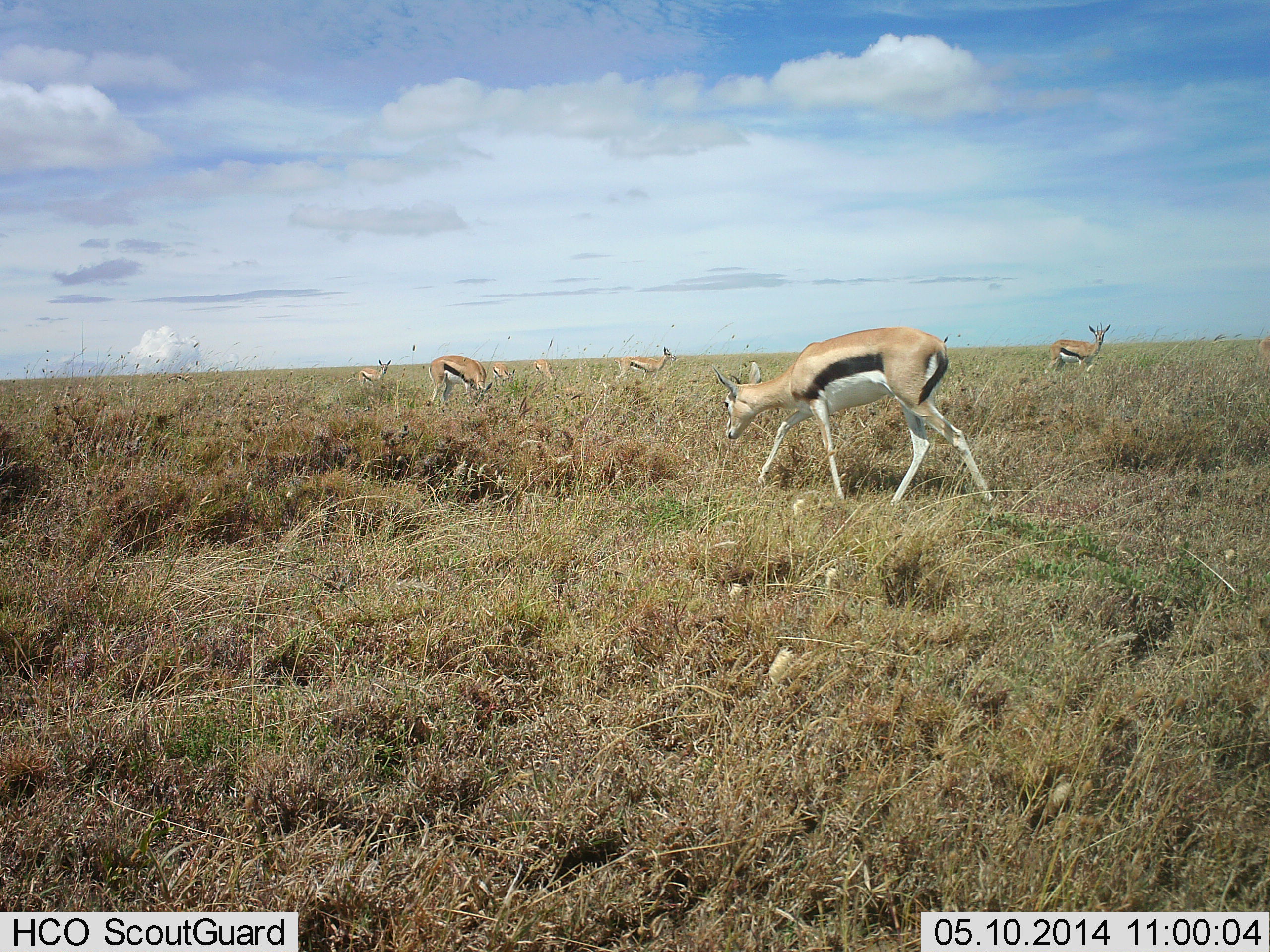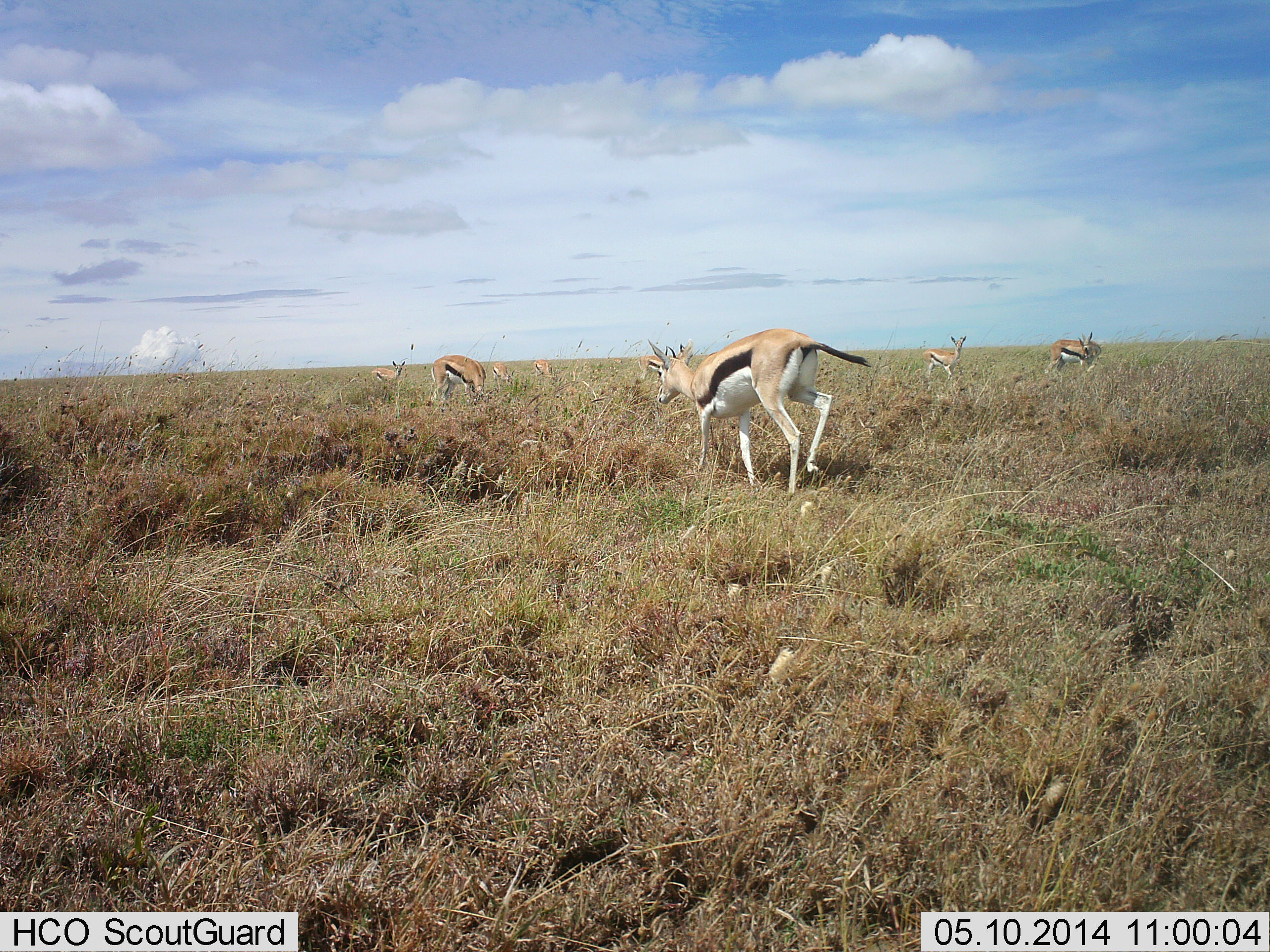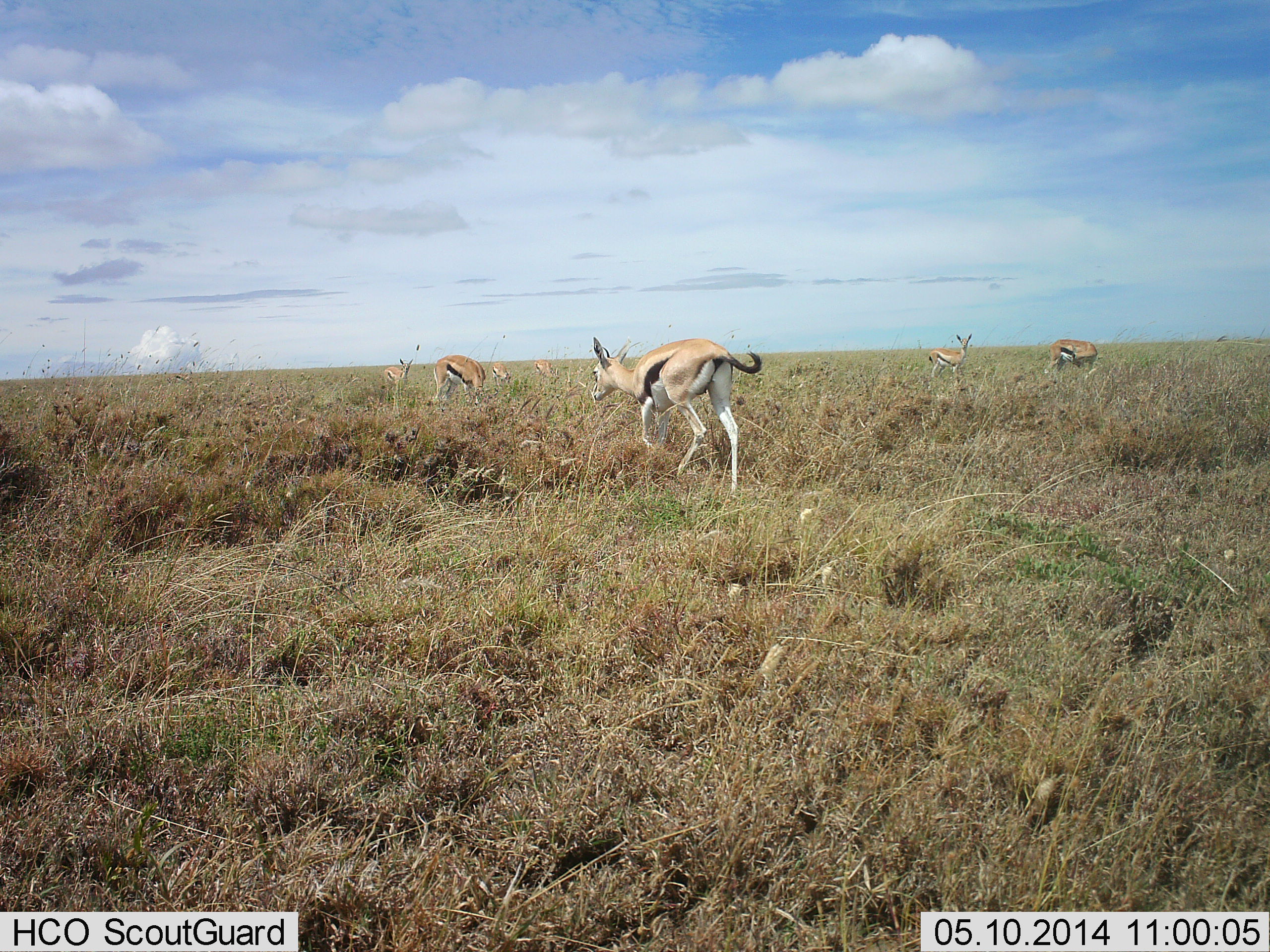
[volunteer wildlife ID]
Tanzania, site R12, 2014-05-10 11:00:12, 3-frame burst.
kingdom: Animalia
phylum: Chordata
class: Mammalia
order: Artiodactyla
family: Bovidae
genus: Eudorcas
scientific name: Eudorcas thomsonii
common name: thomson's gazelle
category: gazellethomsons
Gazellethomsons (thomson's gazelle) (Eudorcas thomsonii), count 8. Behavior (volunteer vote fractions): standing 60%, resting 0%, moving 80%, interacting 0%. Young present (vote fraction): 0%. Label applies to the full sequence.